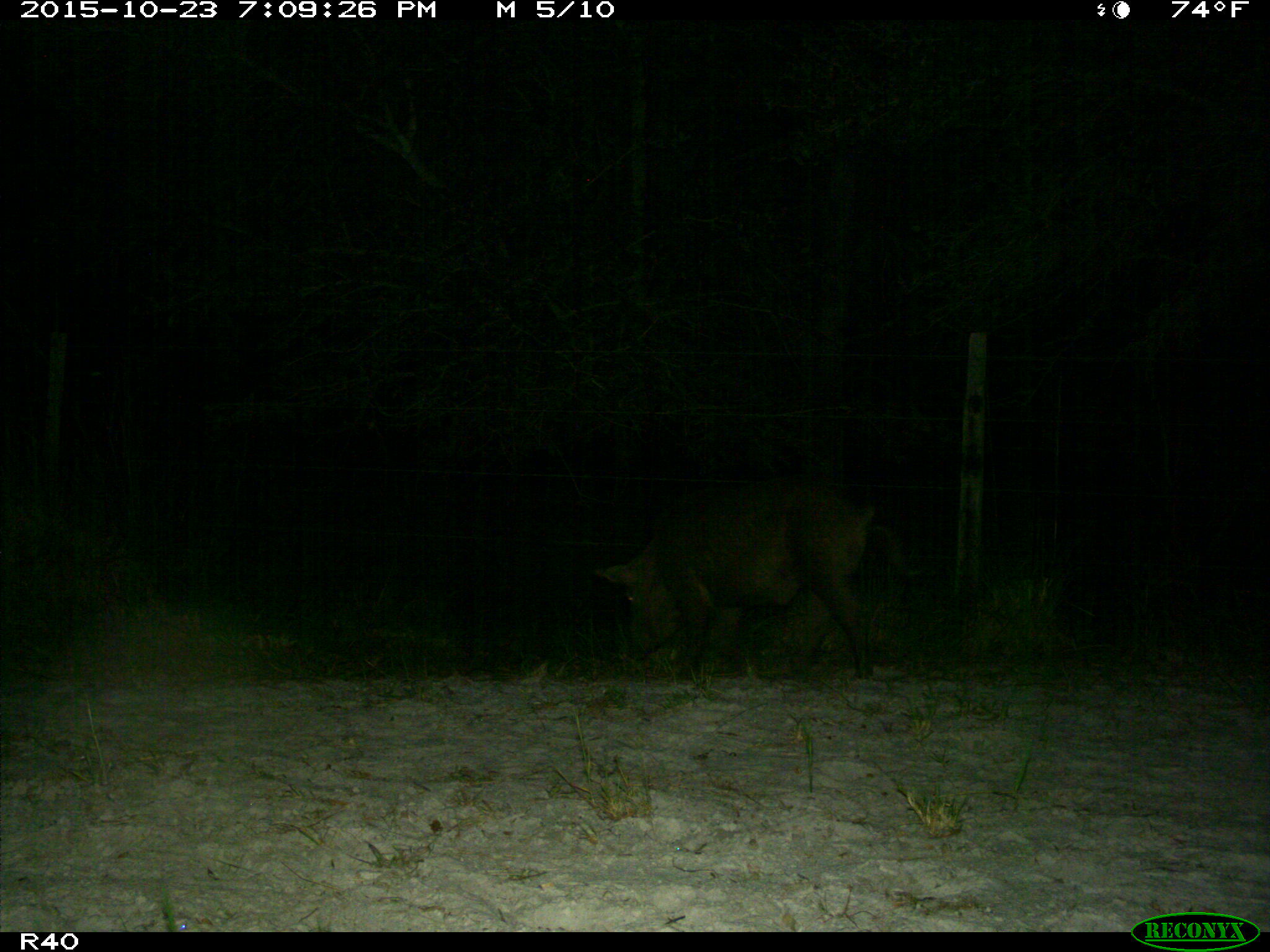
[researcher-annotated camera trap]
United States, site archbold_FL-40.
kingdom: Animalia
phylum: Chordata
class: Mammalia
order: Artiodactyla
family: Suidae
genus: Sus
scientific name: Sus scrofa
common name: wild boar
Sus scrofa (wild boar).